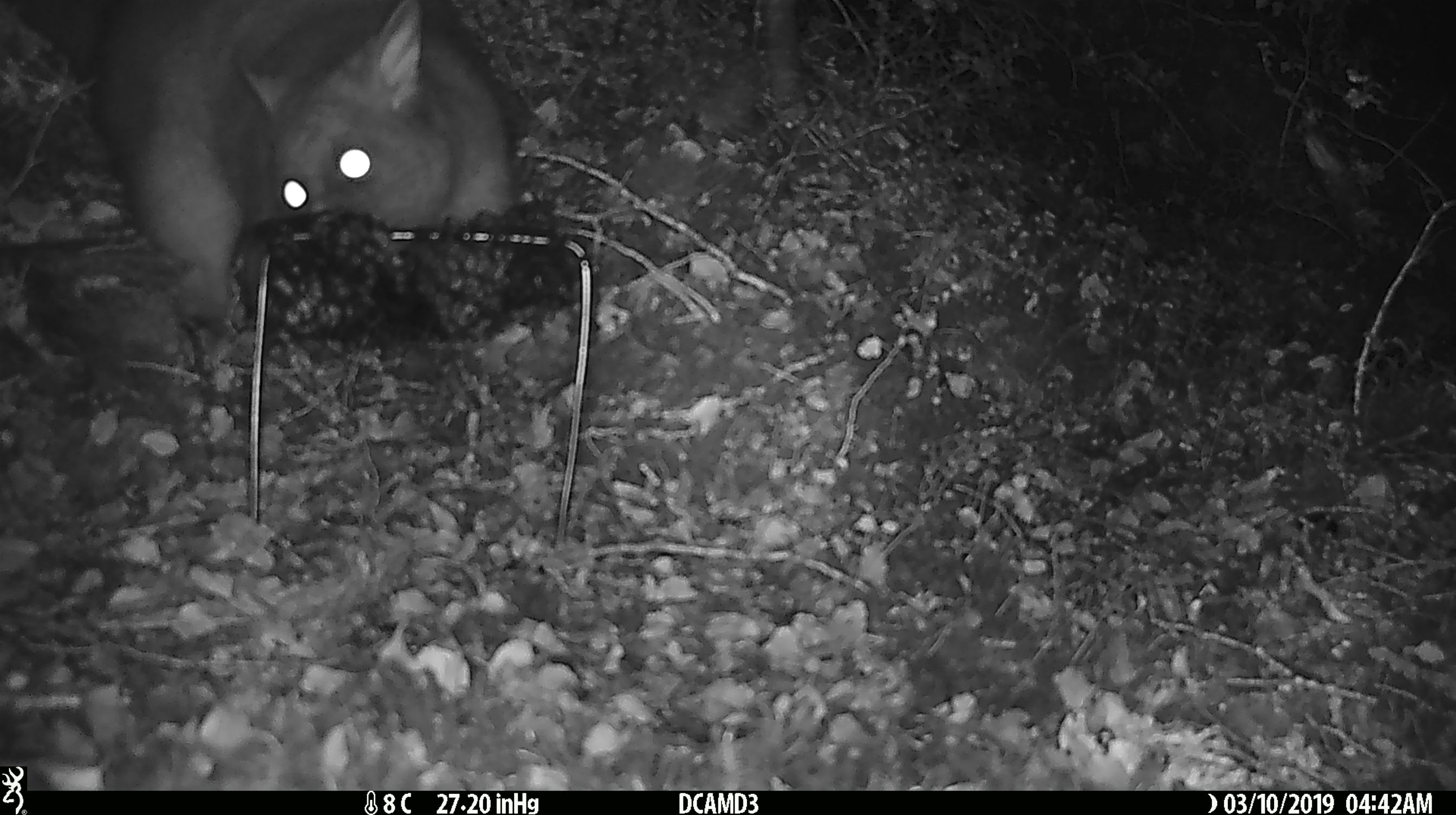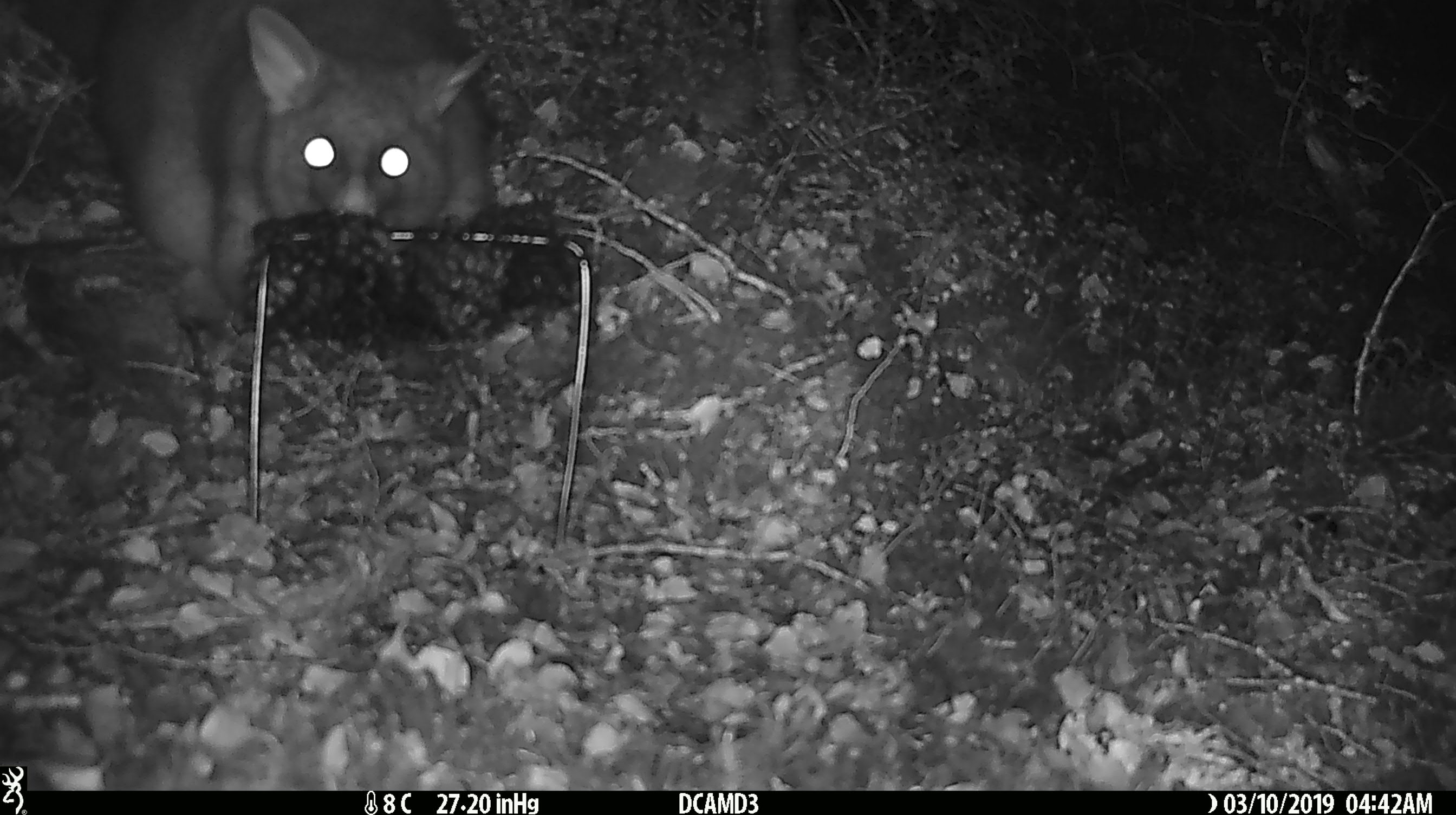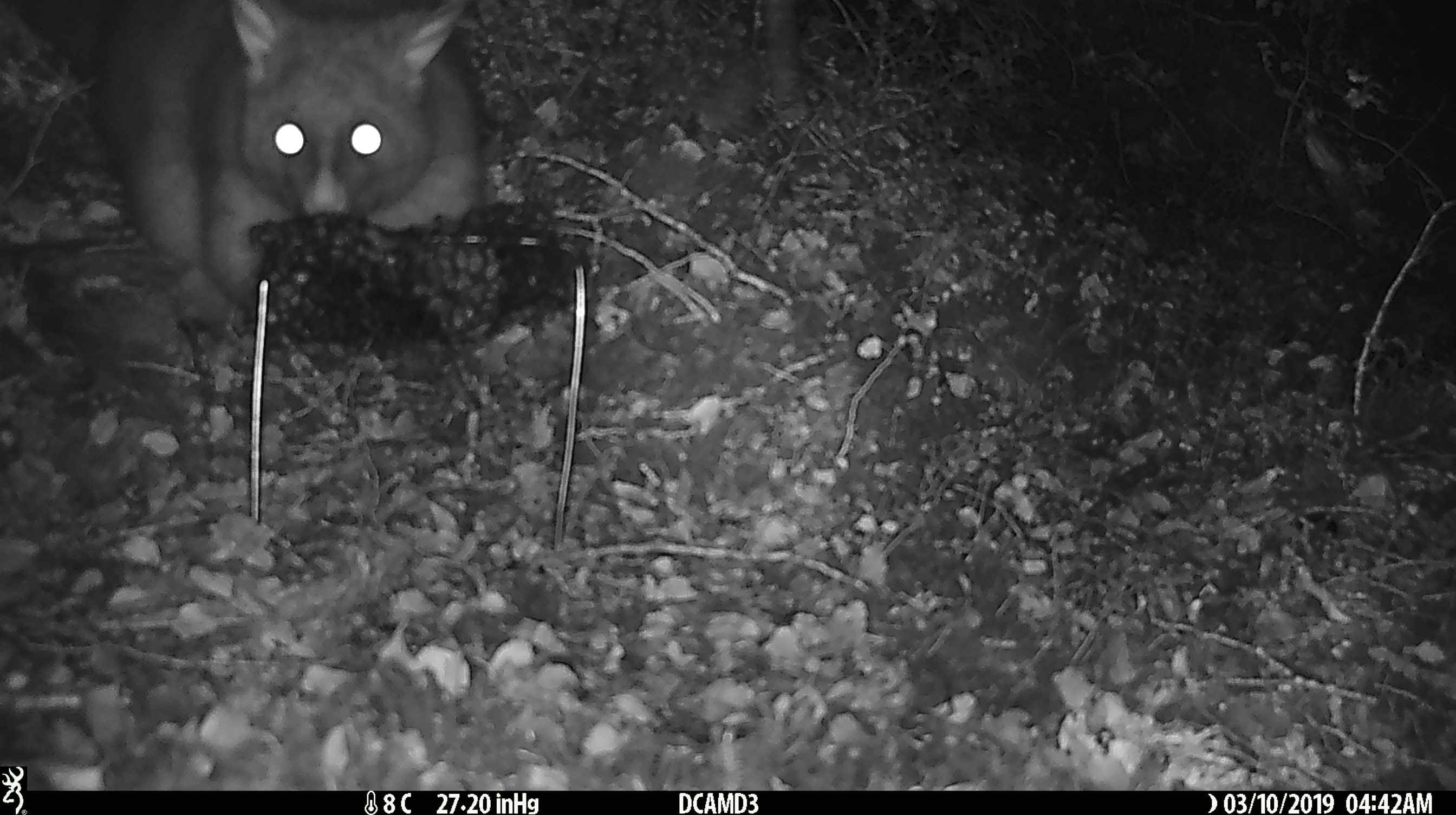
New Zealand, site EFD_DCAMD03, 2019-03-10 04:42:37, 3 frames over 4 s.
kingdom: Animalia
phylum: Chordata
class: Mammalia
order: Diprotodontia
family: Phalangeridae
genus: Trichosurus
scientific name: Trichosurus vulpecula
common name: common brushtail possum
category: possum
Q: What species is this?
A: Possum (common brushtail possum) (Trichosurus vulpecula).